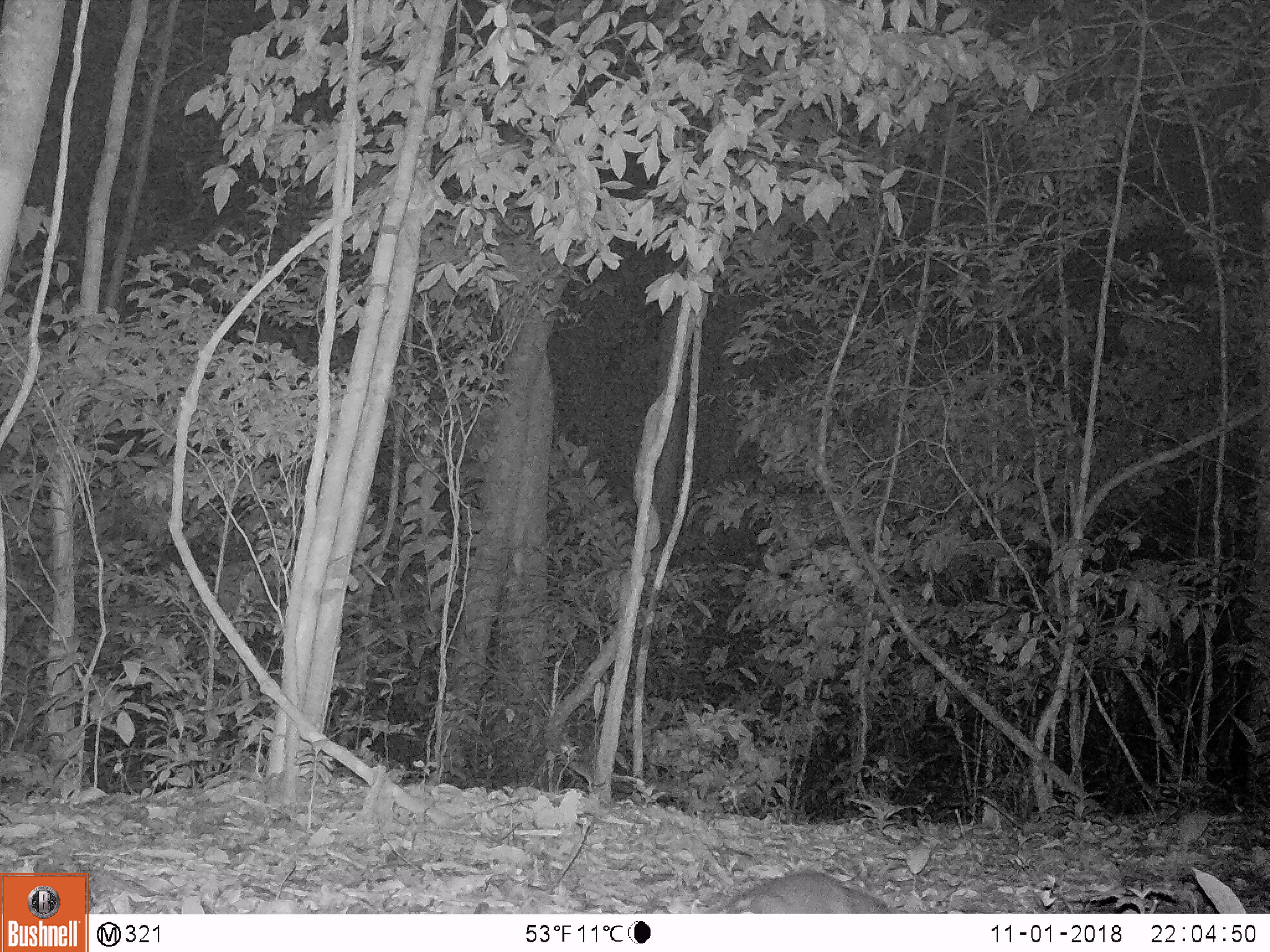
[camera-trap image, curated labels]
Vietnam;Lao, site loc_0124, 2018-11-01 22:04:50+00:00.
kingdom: Animalia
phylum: Chordata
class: Mammalia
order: Carnivora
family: Mustelidae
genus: Melogale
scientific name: Melogale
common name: ferret badger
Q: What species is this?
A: Ferret badger (Melogale).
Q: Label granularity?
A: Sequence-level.